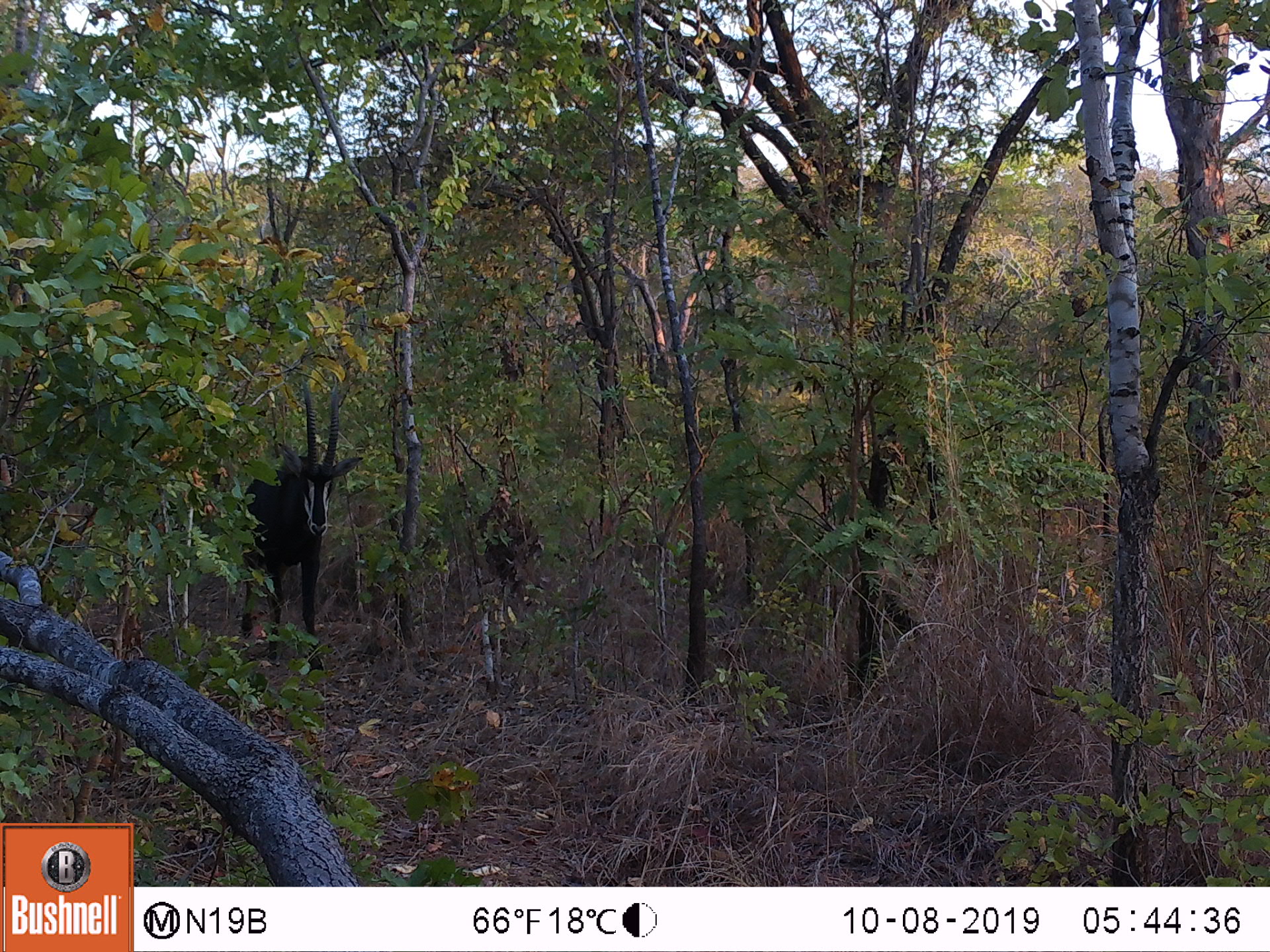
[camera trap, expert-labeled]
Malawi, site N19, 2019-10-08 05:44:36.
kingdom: Animalia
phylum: Chordata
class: Mammalia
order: Artiodactyla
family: Bovidae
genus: Hippotragus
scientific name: Hippotragus niger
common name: sable antelope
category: sable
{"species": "sable (sable antelope) (Hippotragus niger)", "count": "1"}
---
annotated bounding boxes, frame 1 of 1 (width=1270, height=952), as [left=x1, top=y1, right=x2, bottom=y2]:
sable: [left=212, top=384, right=366, bottom=655]